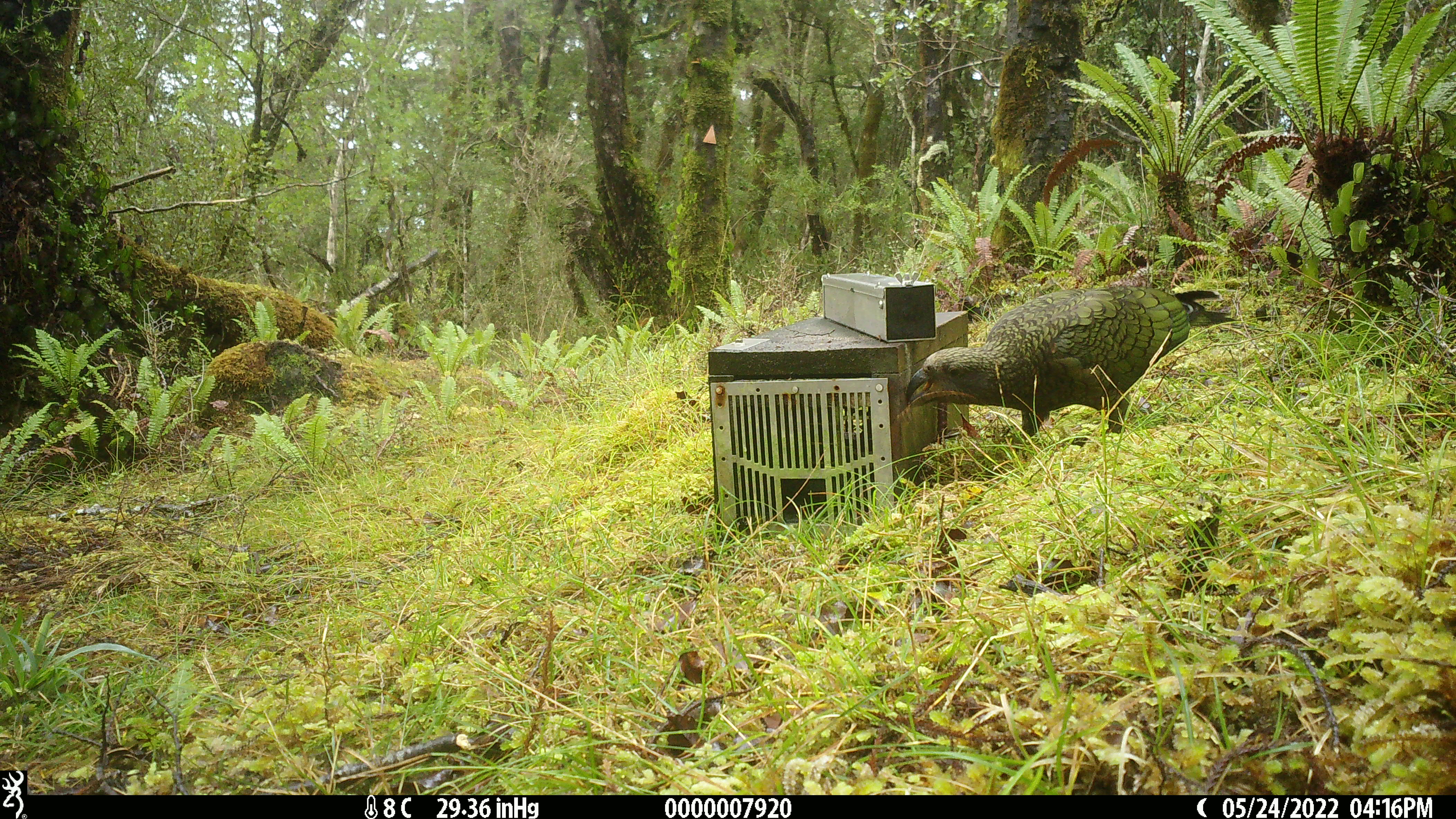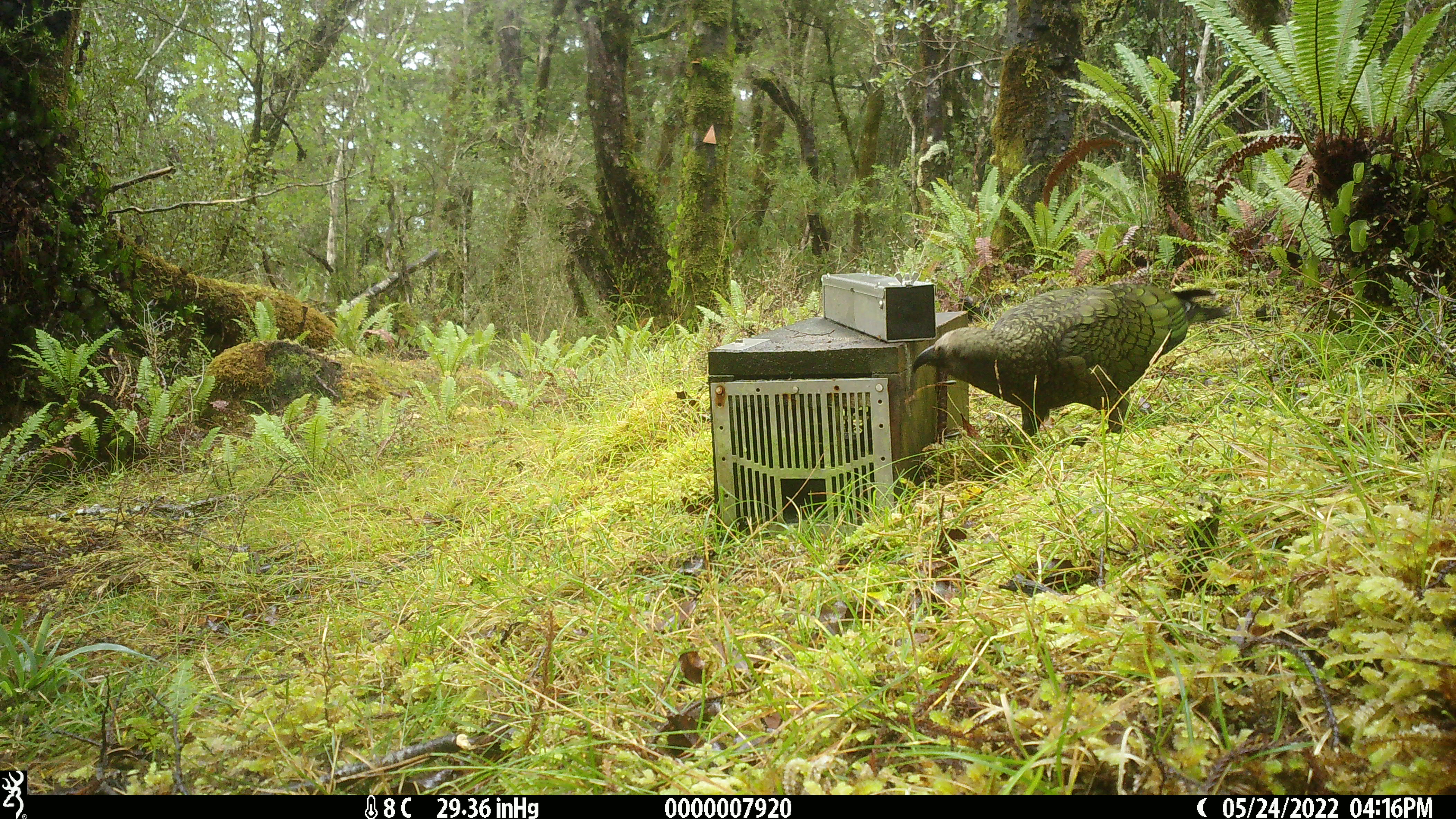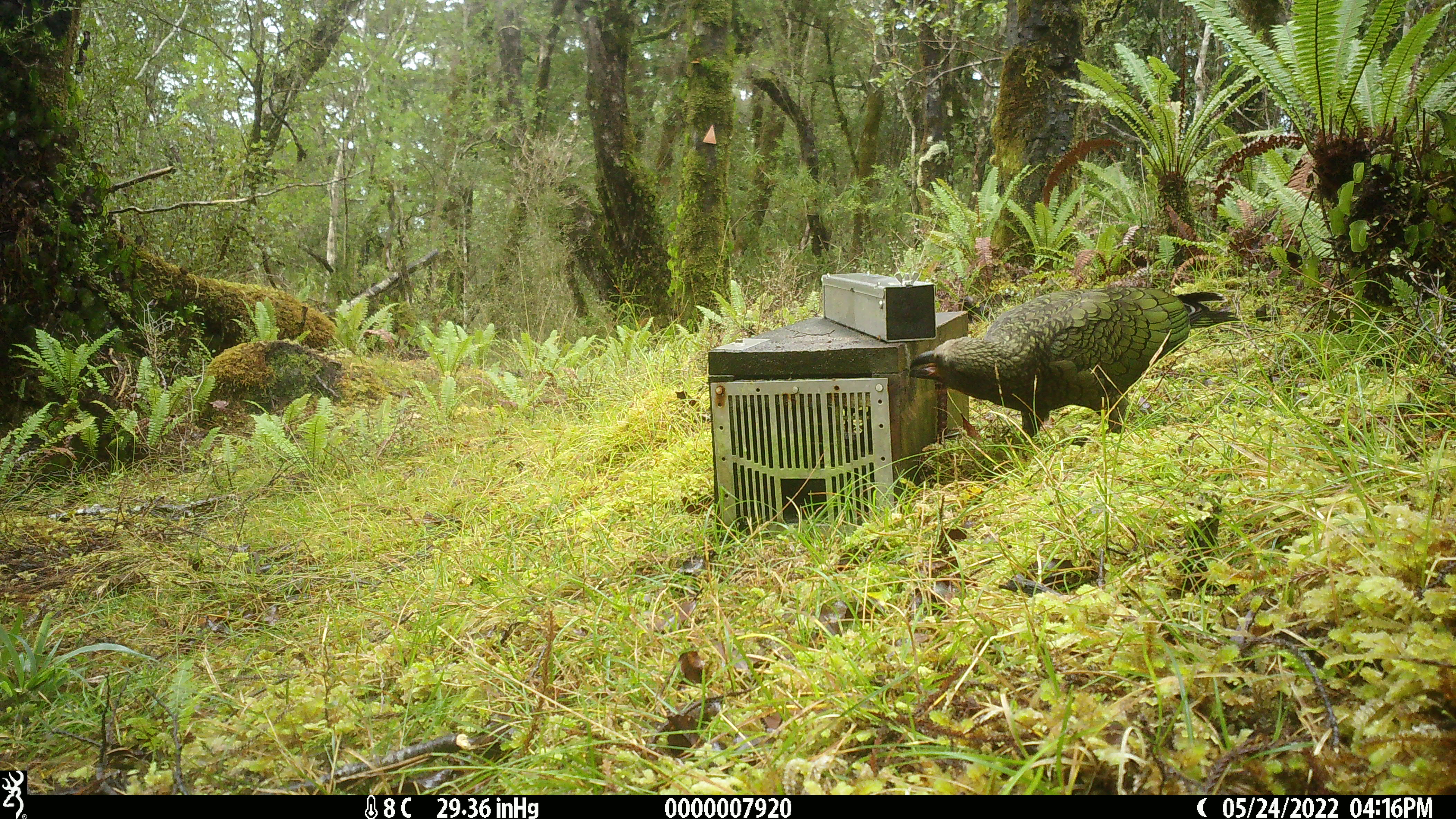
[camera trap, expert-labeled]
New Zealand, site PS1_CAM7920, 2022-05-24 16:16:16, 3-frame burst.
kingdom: Animalia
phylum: Chordata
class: Aves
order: Psittaciformes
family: Strigopidae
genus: Nestor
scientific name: Nestor notabilis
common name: kea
Kea (Nestor notabilis).